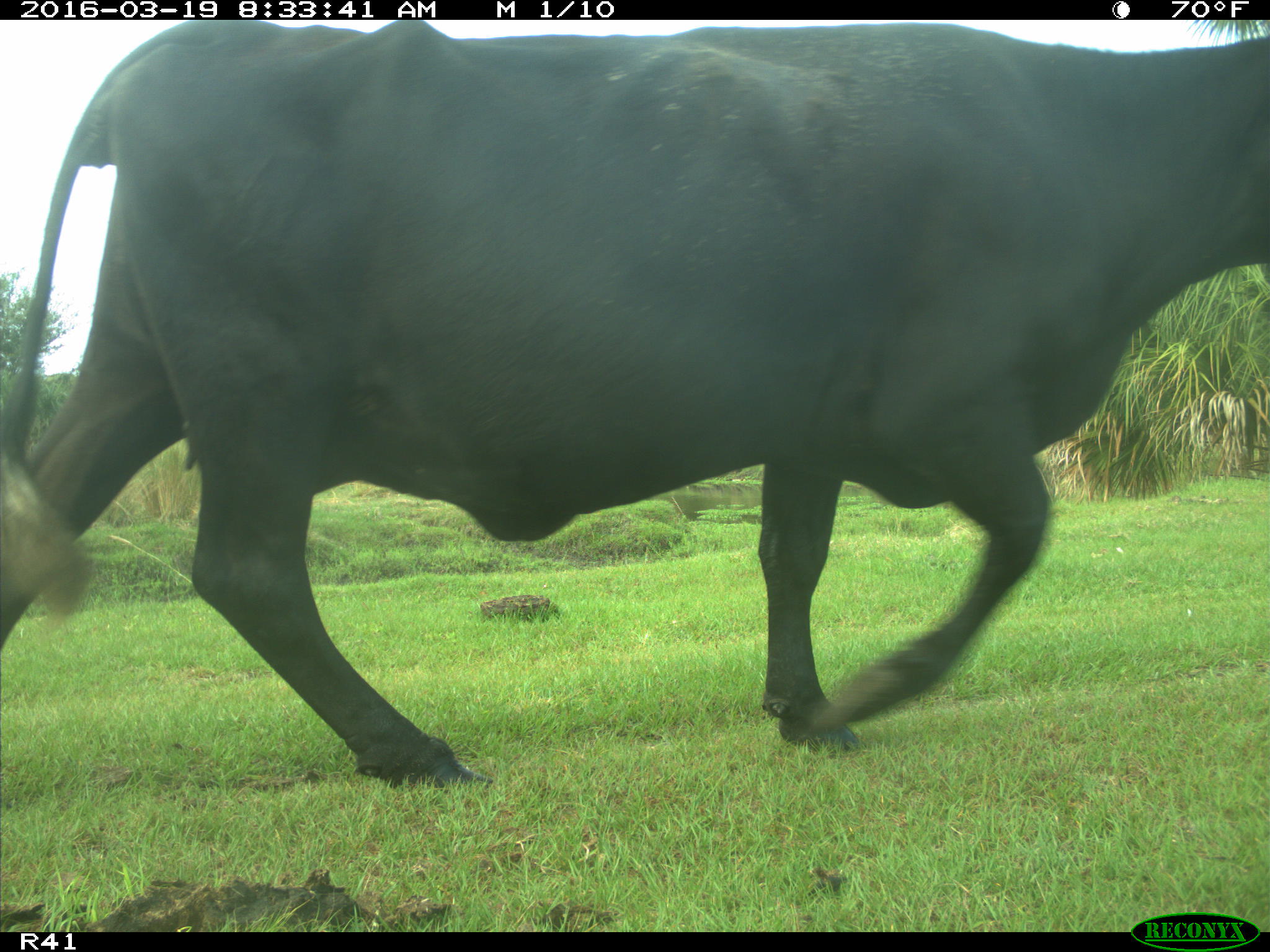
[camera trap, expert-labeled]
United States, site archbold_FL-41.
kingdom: Animalia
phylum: Chordata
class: Mammalia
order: Artiodactyla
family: Bovidae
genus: Bos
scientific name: Bos taurus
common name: domestic cow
Bos taurus (domestic cow).